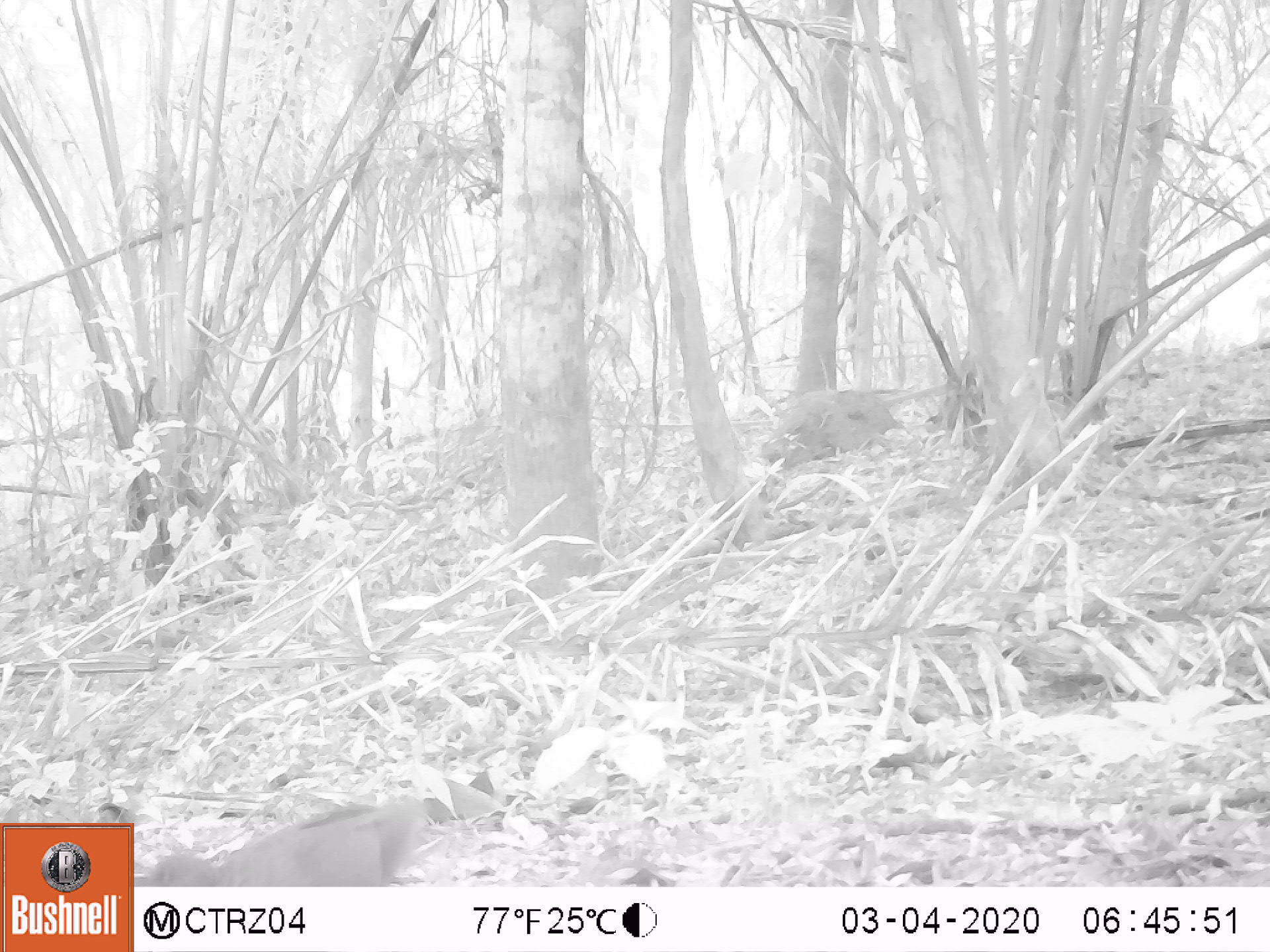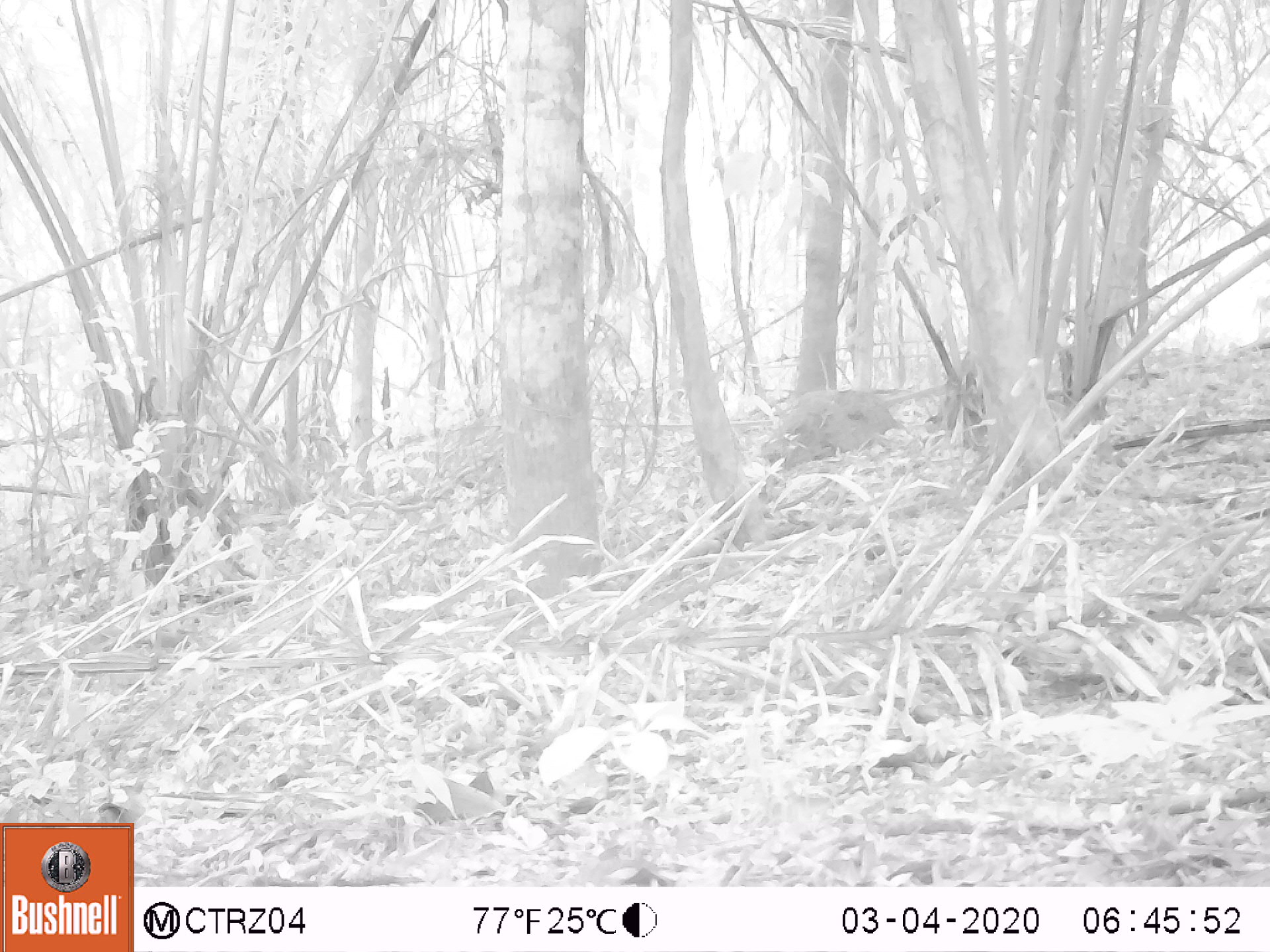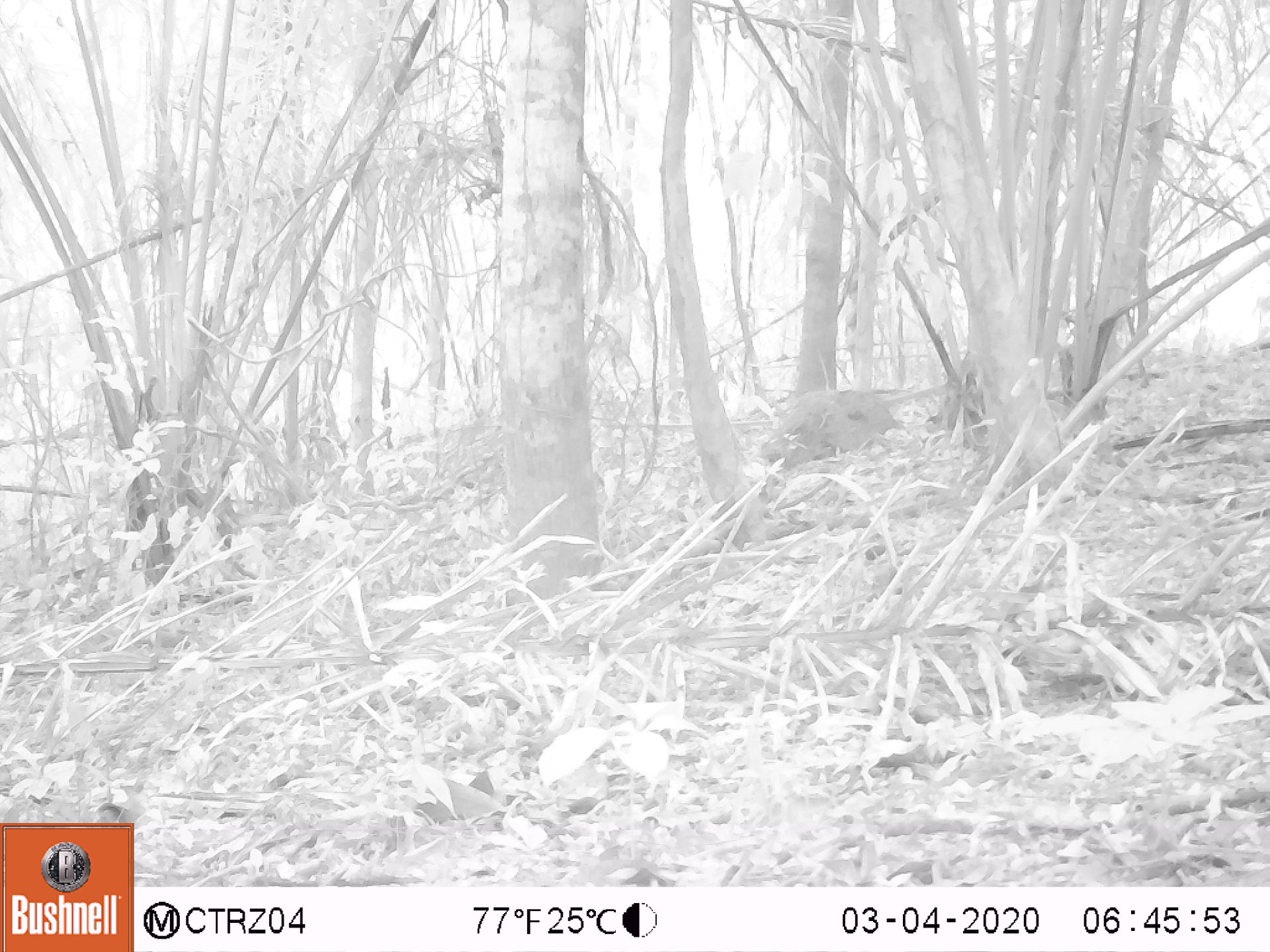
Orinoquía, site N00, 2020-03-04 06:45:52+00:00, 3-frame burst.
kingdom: Animalia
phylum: Chordata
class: Aves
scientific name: Aves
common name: bird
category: unknown bird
Unknown bird (bird) (Aves).